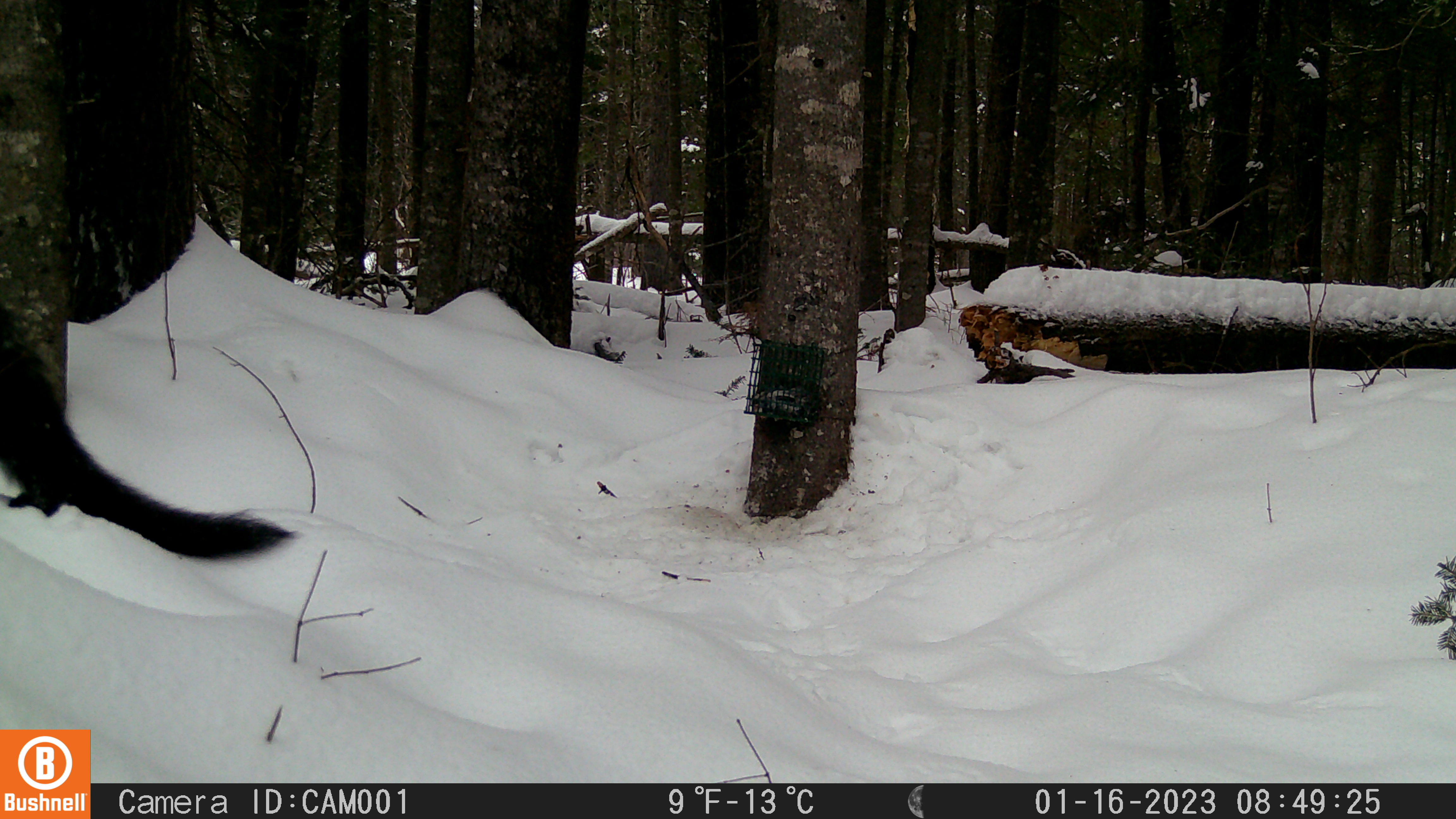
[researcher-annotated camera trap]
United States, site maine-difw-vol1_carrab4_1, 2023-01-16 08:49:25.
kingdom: Animalia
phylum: Chordata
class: Mammalia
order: Carnivora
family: Mustelidae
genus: Pekania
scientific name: Pekania pennanti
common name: fisher